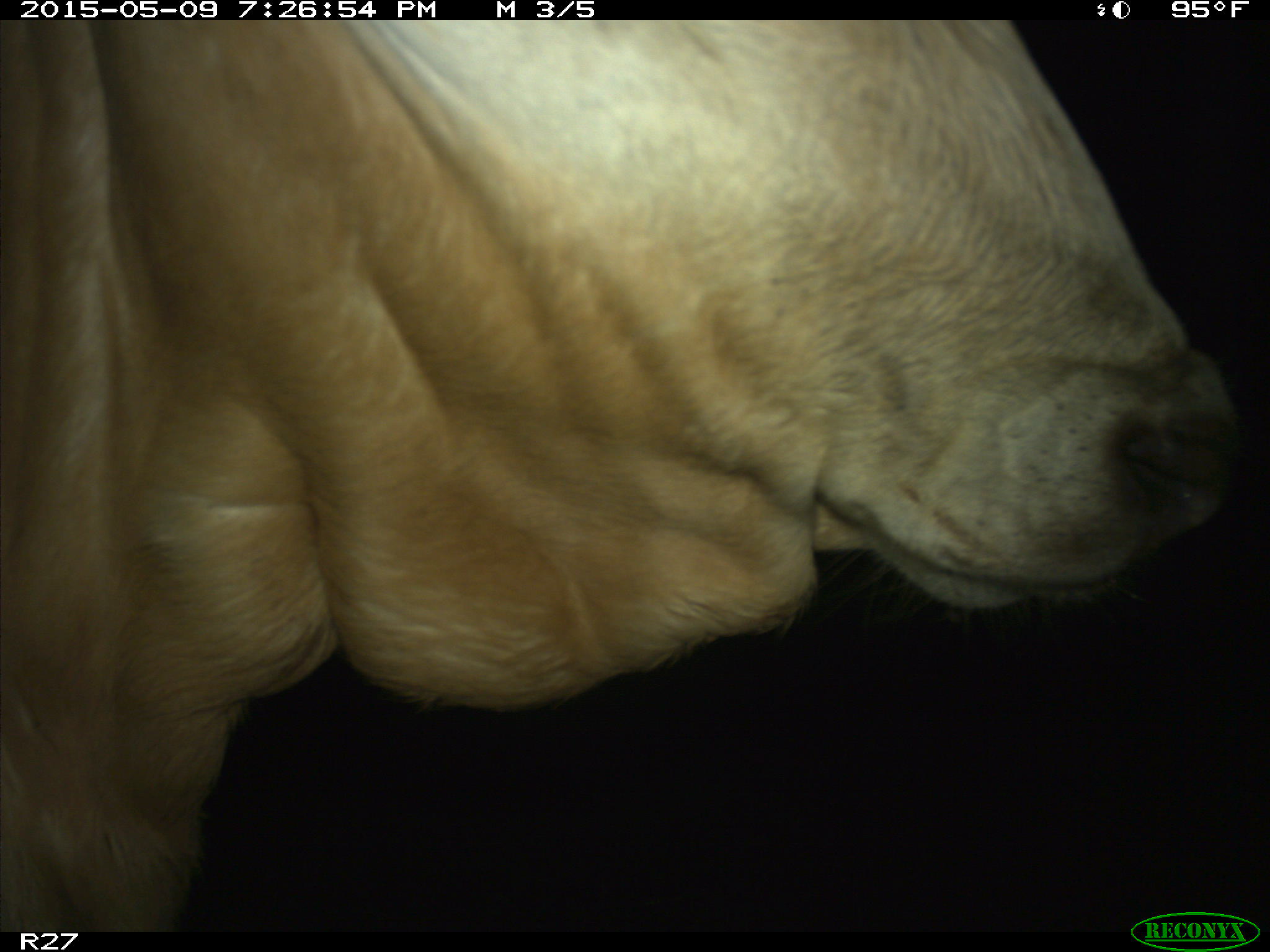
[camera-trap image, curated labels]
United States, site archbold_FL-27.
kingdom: Animalia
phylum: Chordata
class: Mammalia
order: Artiodactyla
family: Bovidae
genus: Bos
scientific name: Bos taurus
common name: domestic cow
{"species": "Bos taurus (domestic cow)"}